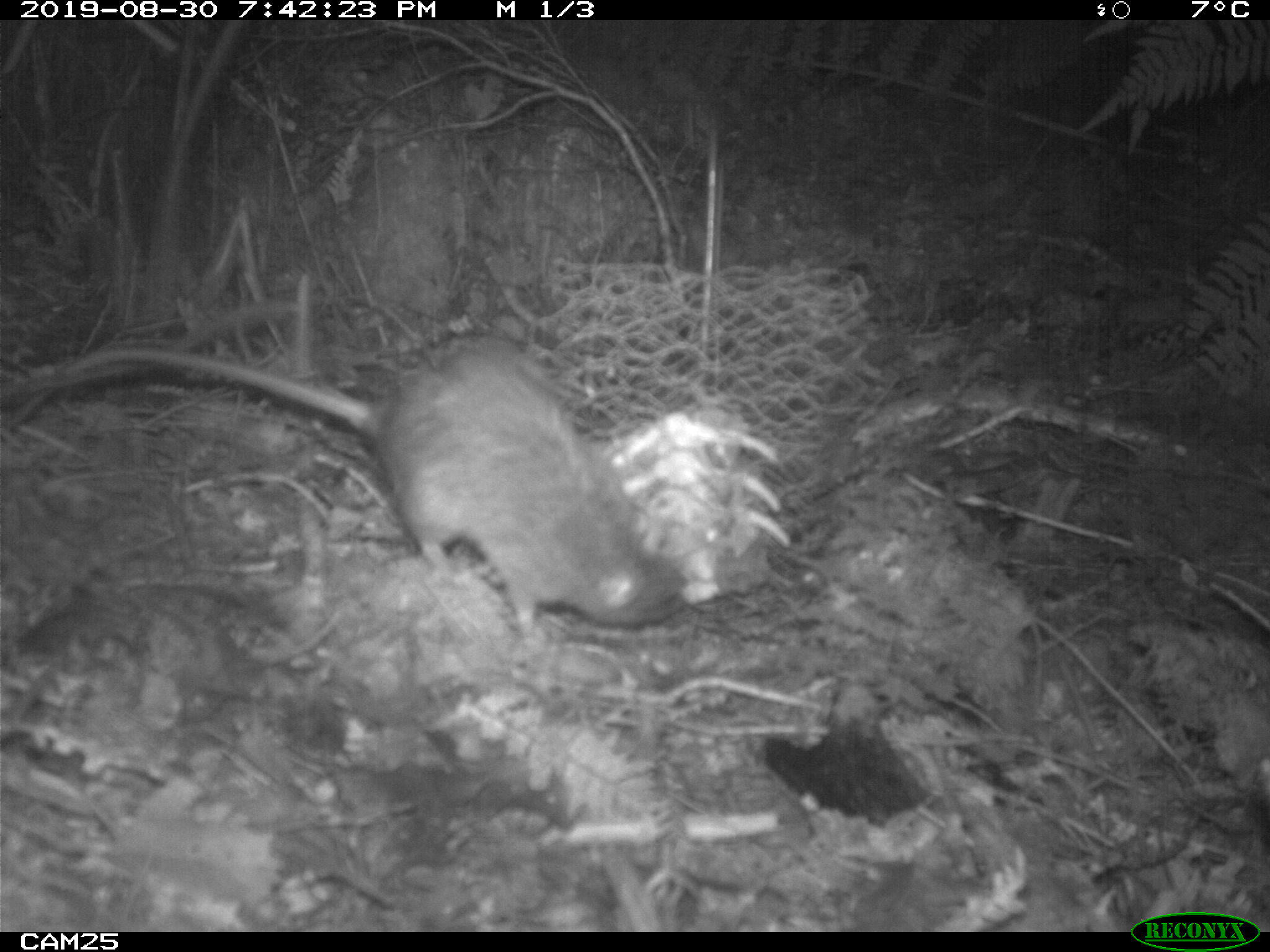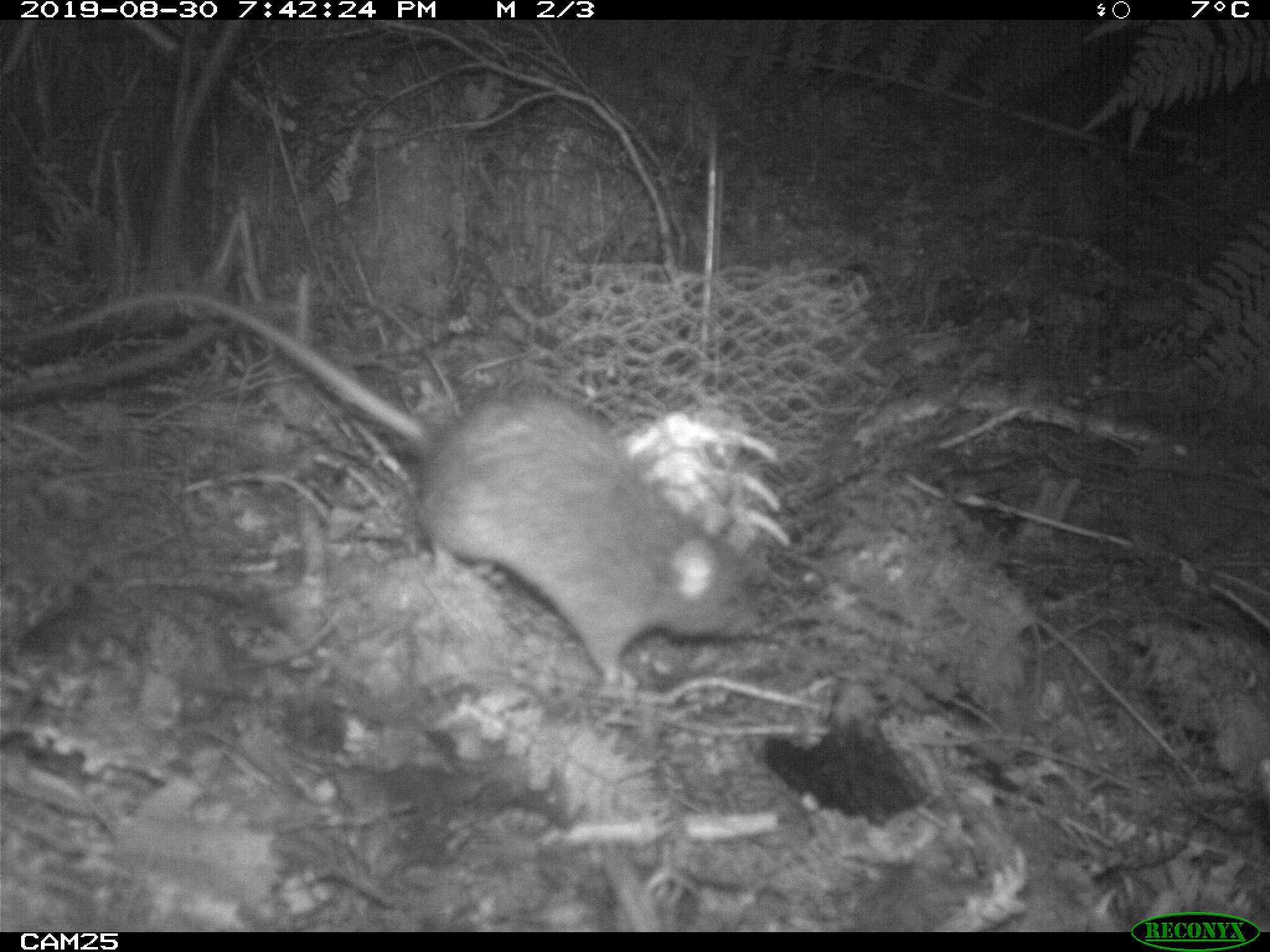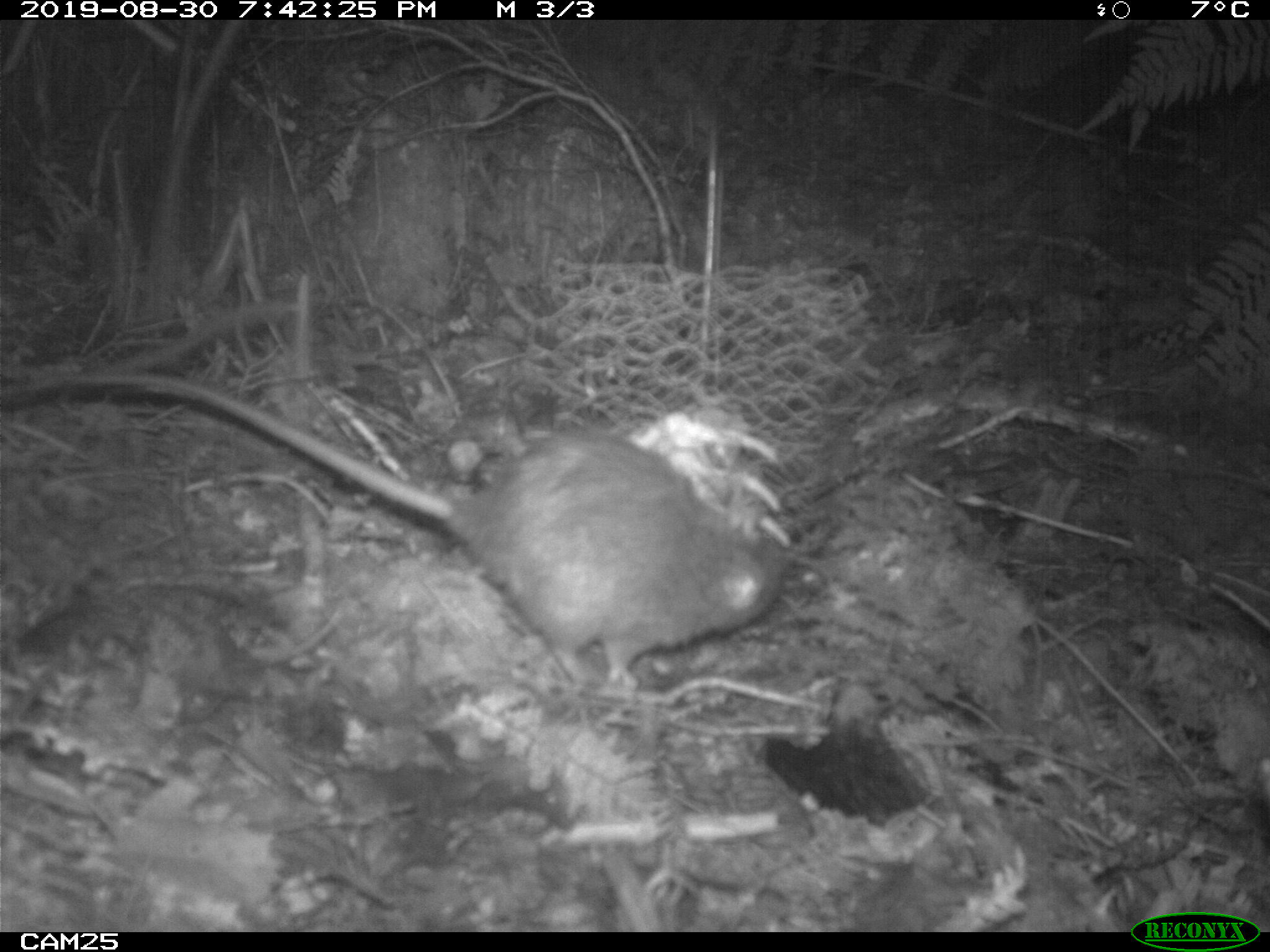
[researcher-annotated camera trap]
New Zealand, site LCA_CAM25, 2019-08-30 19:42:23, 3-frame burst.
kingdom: Animalia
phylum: Chordata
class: Mammalia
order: Rodentia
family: Muridae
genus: Rattus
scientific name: Rattus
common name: rat